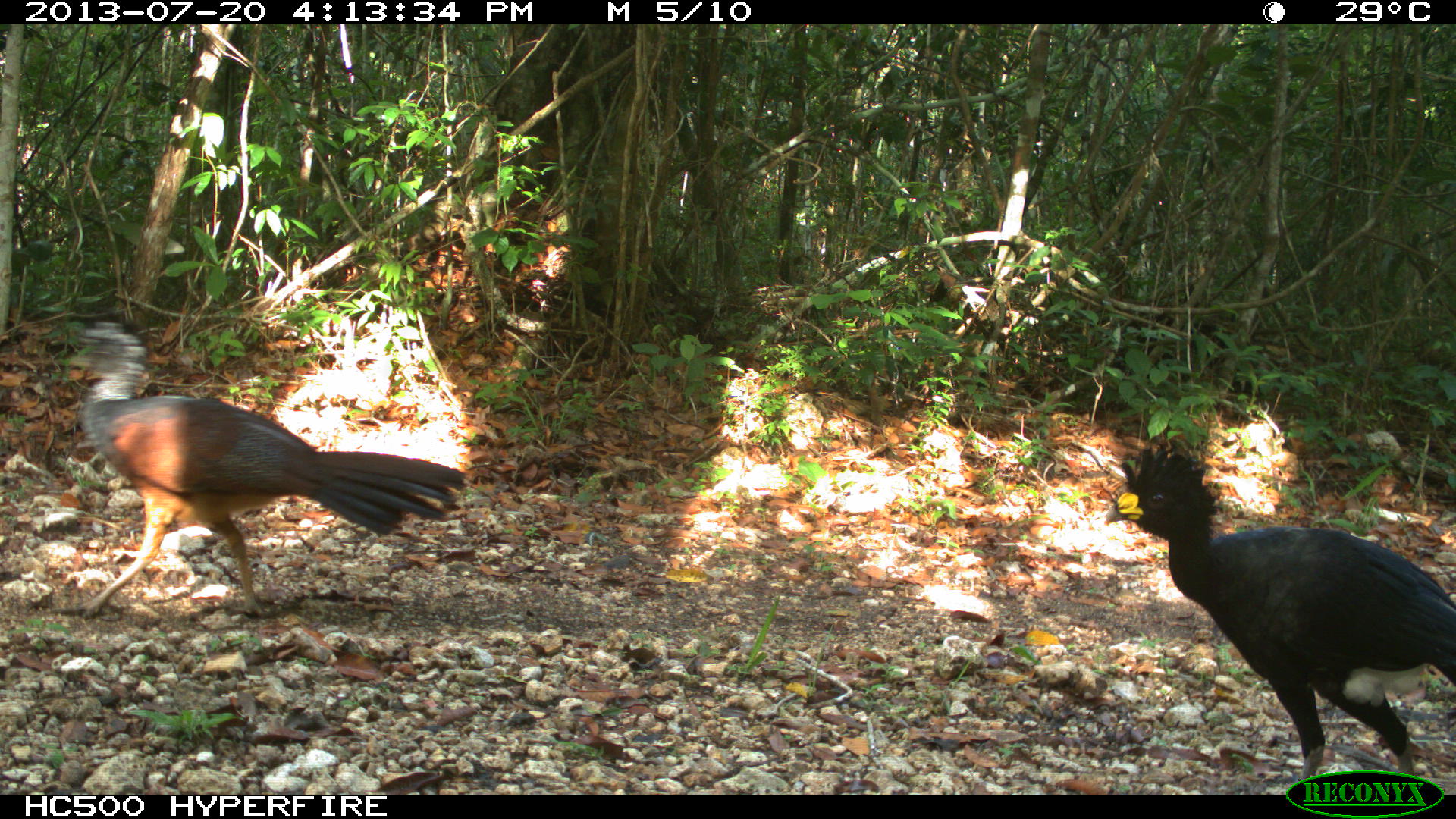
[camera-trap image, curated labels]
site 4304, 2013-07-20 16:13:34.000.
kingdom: Animalia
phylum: Chordata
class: Aves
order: Galliformes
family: Cracidae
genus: Crax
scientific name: Crax rubra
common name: great curassow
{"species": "Crax rubra (great curassow)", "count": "3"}